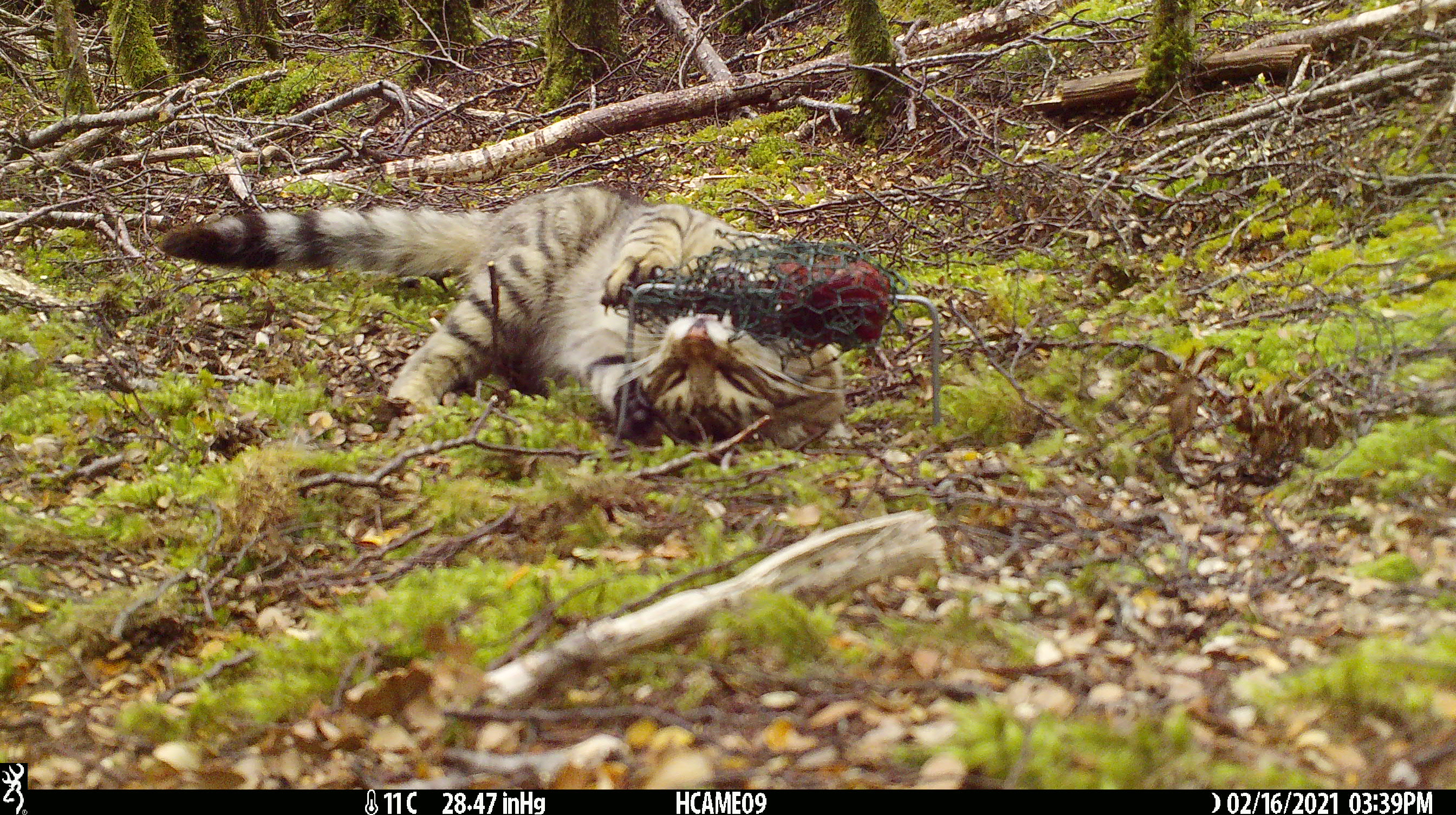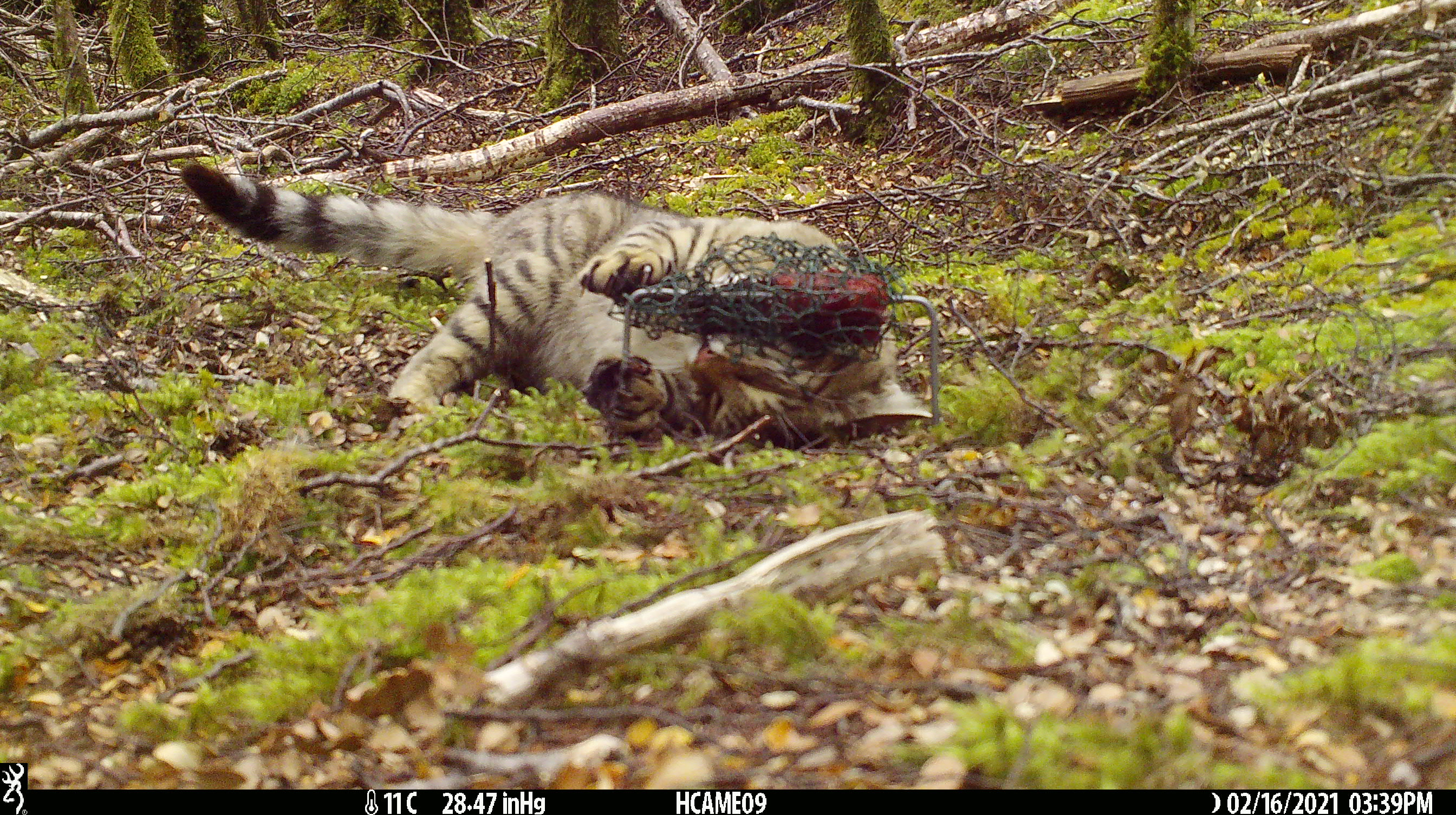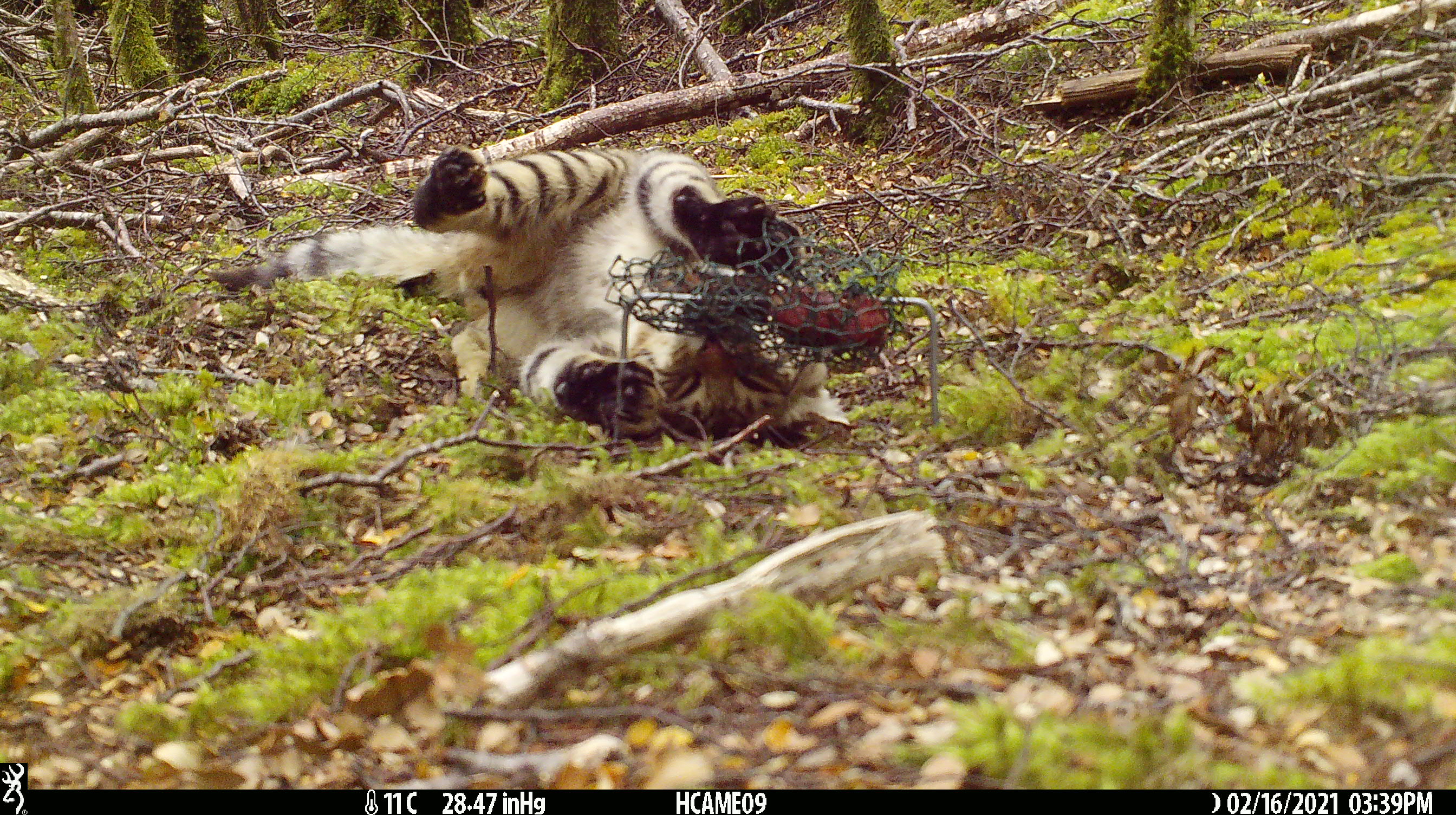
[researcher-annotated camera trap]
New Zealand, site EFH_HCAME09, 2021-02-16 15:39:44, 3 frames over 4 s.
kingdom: Animalia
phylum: Chordata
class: Mammalia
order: Carnivora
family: Felidae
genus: Felis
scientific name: Felis catus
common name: domestic cat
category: cat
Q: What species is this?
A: Cat (domestic cat) (Felis catus).